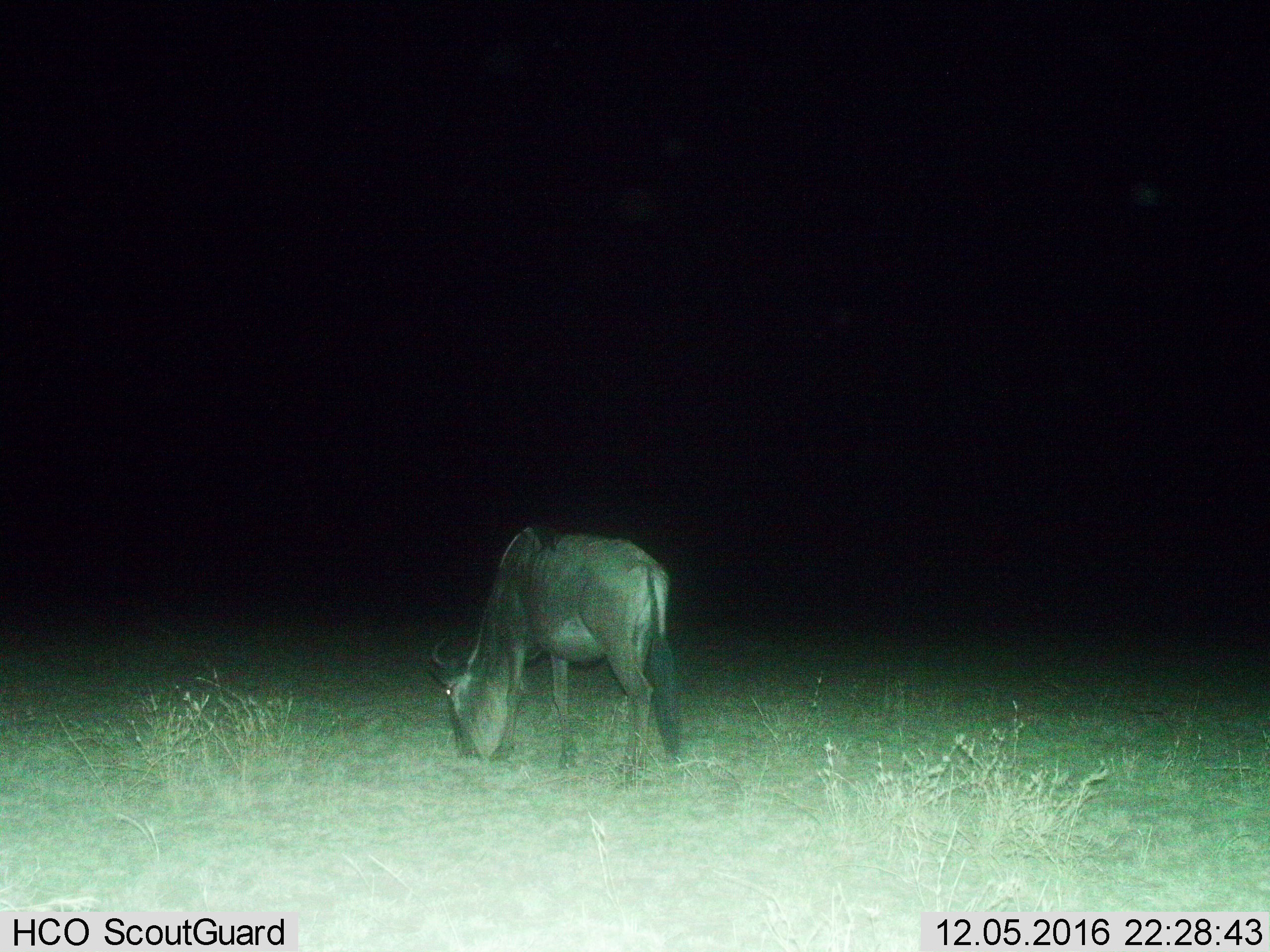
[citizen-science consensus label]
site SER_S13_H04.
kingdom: Animalia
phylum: Chordata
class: Mammalia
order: Artiodactyla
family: Bovidae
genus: Connochaetes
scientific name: Connochaetes taurinus taurinus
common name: blue wildebeest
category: wildebeestblue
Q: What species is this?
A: Wildebeestblue (blue wildebeest) (Connochaetes taurinus taurinus).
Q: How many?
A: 1.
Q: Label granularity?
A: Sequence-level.